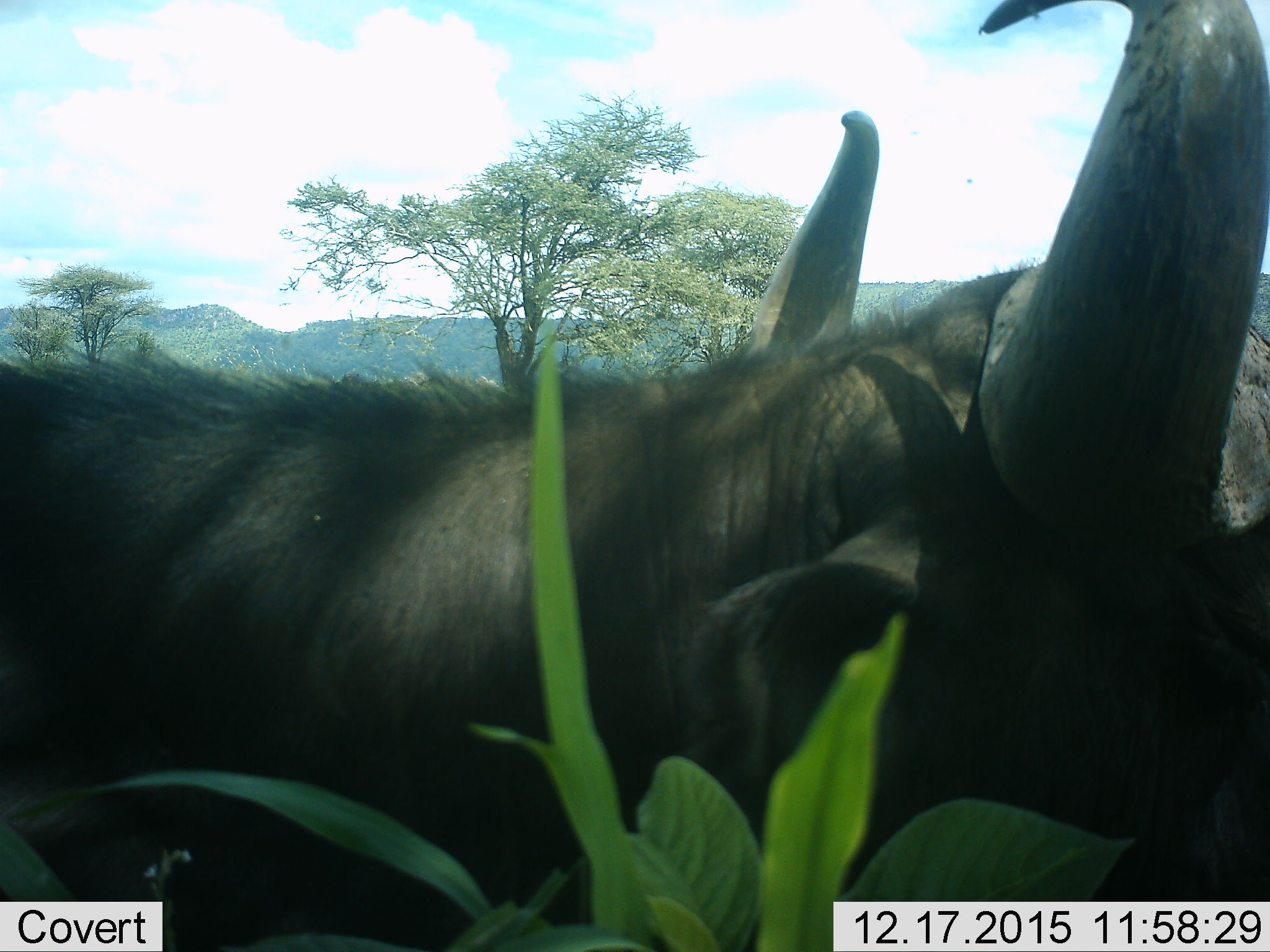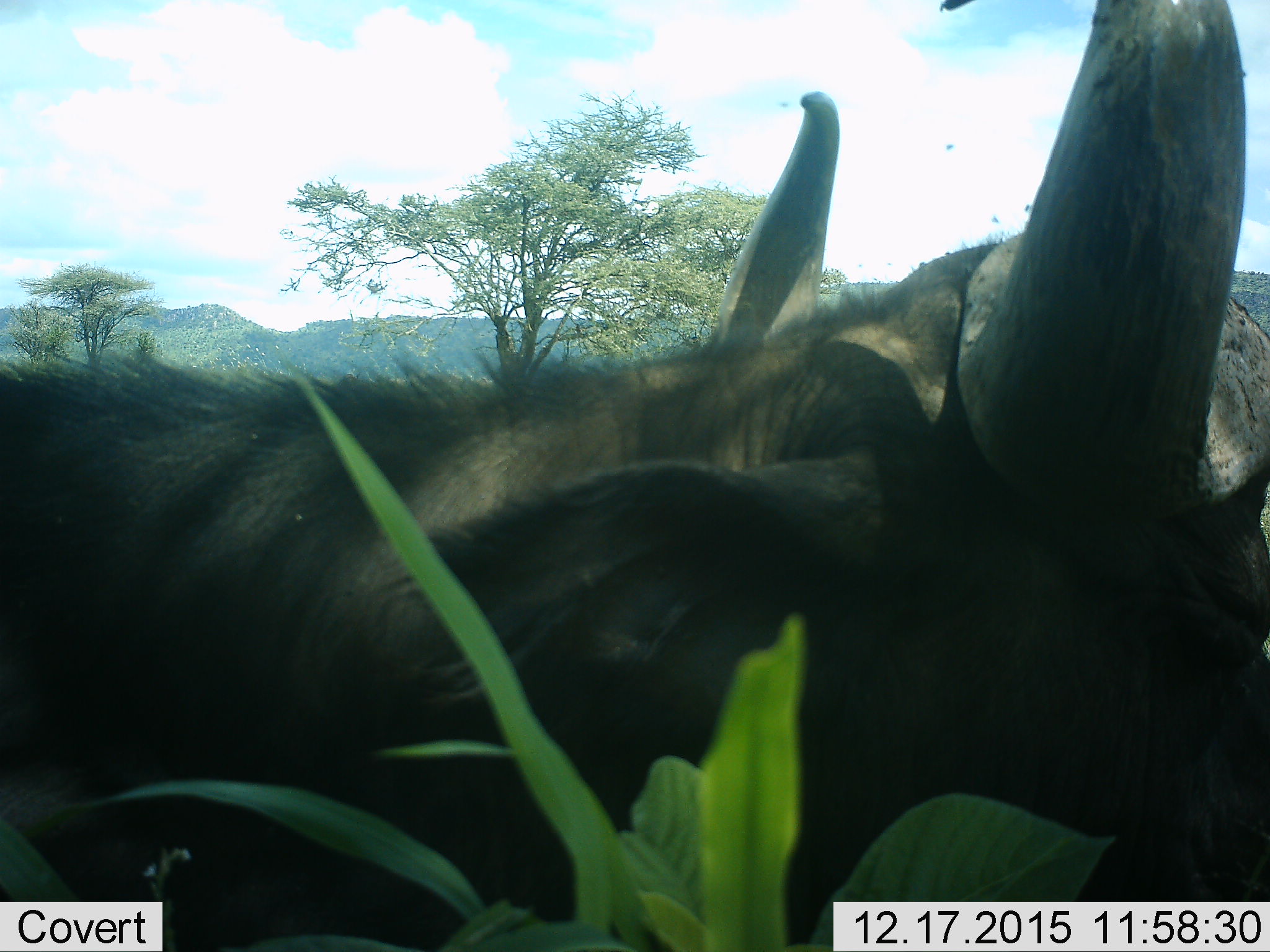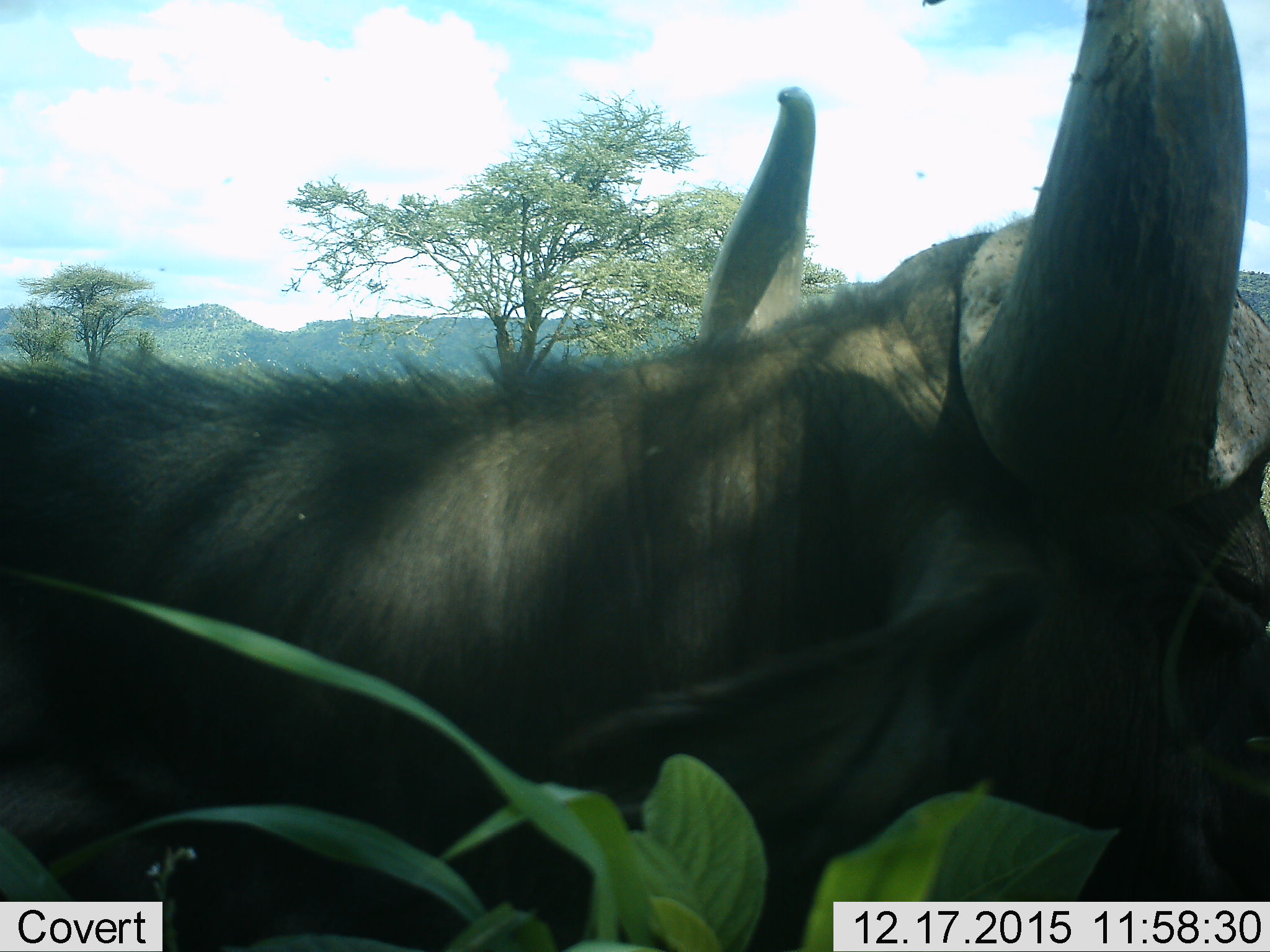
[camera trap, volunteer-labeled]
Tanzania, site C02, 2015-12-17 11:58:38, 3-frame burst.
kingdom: Animalia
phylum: Chordata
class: Mammalia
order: Artiodactyla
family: Bovidae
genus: Syncerus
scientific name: Syncerus caffer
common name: cape buffalo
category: buffalo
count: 1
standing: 62%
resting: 31%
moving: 8%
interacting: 0%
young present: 0%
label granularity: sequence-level